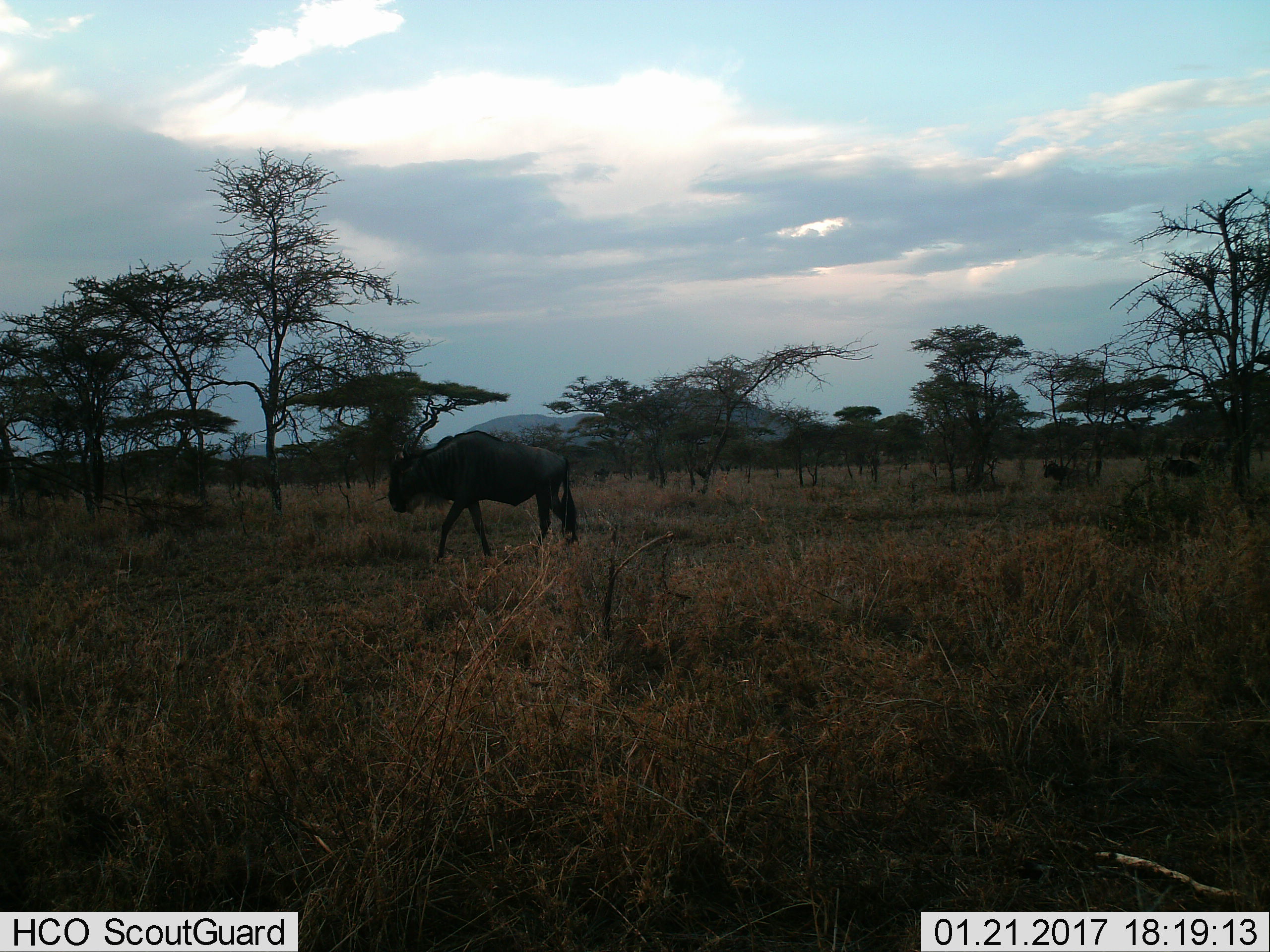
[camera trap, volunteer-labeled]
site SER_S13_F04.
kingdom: Animalia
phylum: Chordata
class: Mammalia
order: Artiodactyla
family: Bovidae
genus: Connochaetes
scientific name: Connochaetes taurinus taurinus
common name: blue wildebeest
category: wildebeestblue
Wildebeestblue (blue wildebeest) (Connochaetes taurinus taurinus), count 3. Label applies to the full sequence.